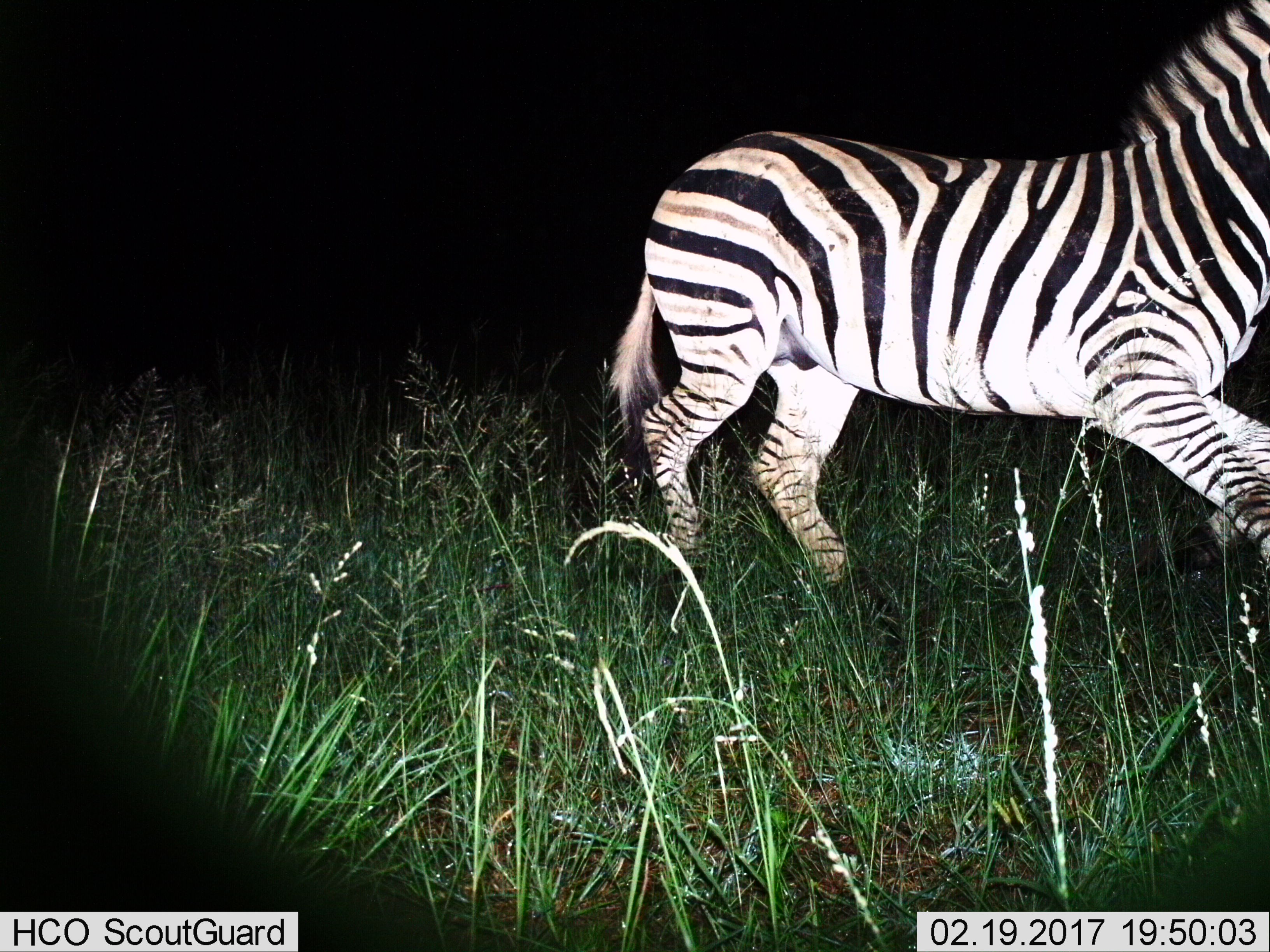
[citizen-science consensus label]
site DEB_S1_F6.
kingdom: Animalia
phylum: Chordata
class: Mammalia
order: Perissodactyla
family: Equidae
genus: Equus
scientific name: Equus quagga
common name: plains zebra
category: zebraplains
Zebraplains (plains zebra) (Equus quagga), count 1. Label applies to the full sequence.